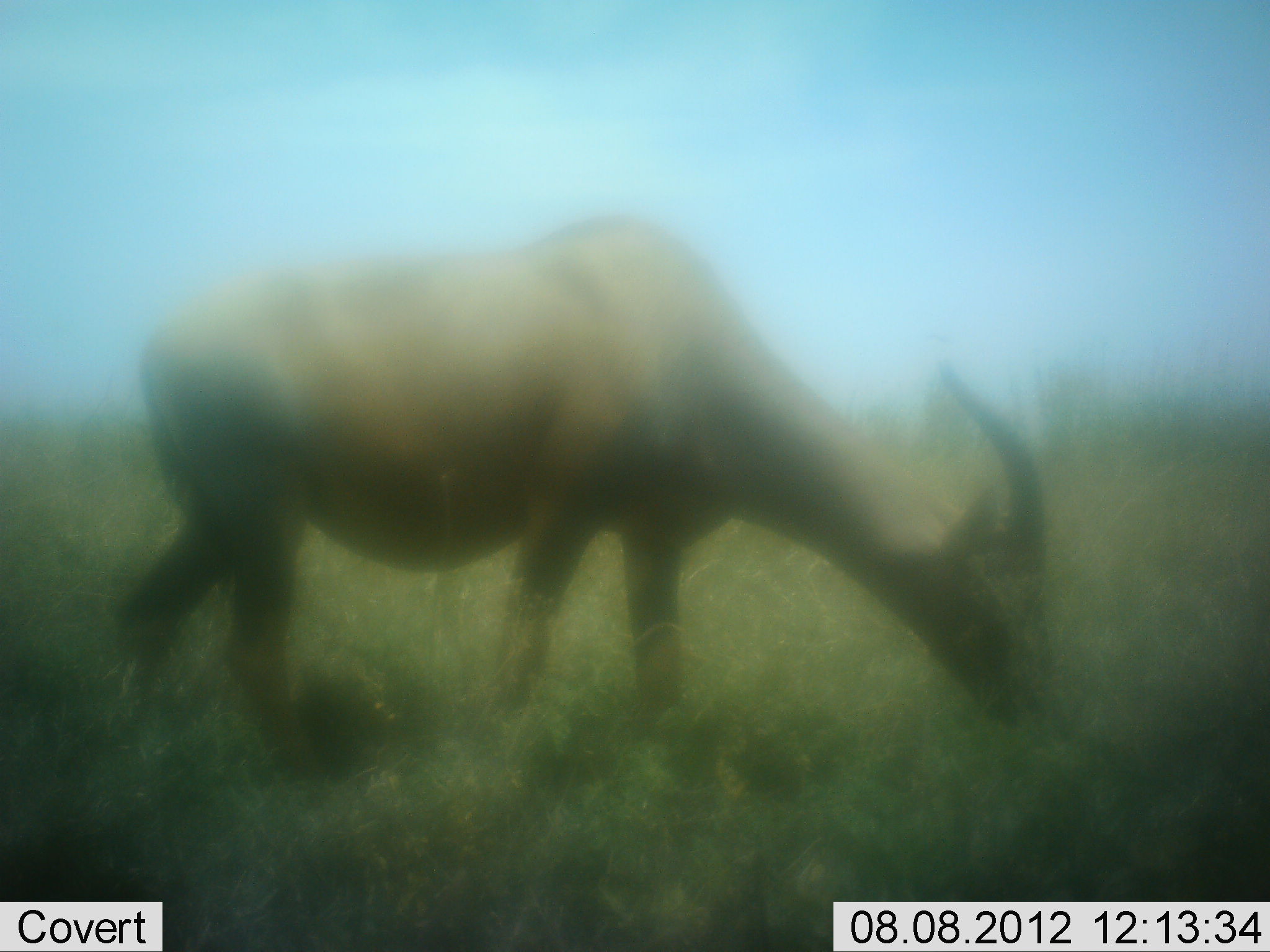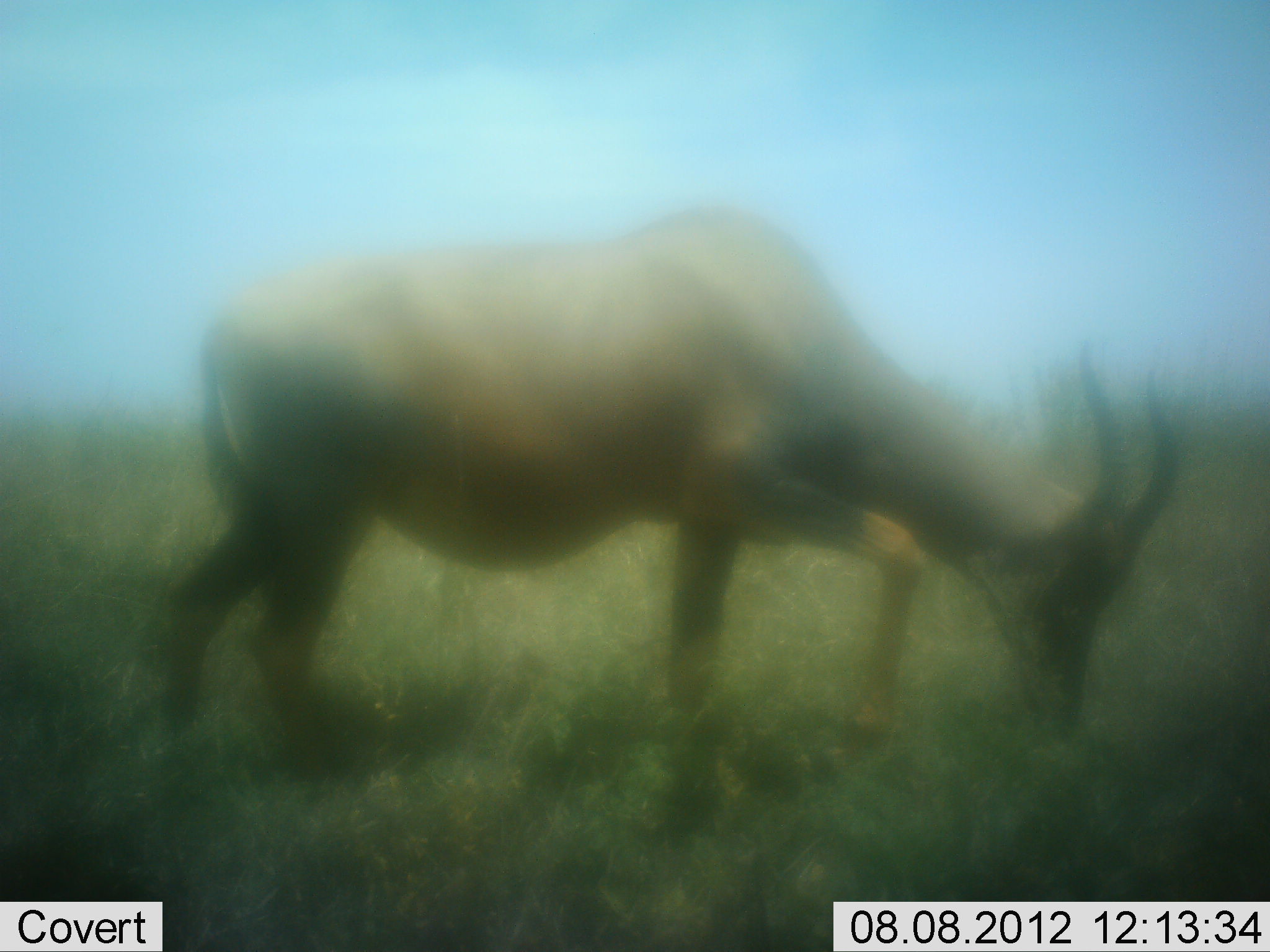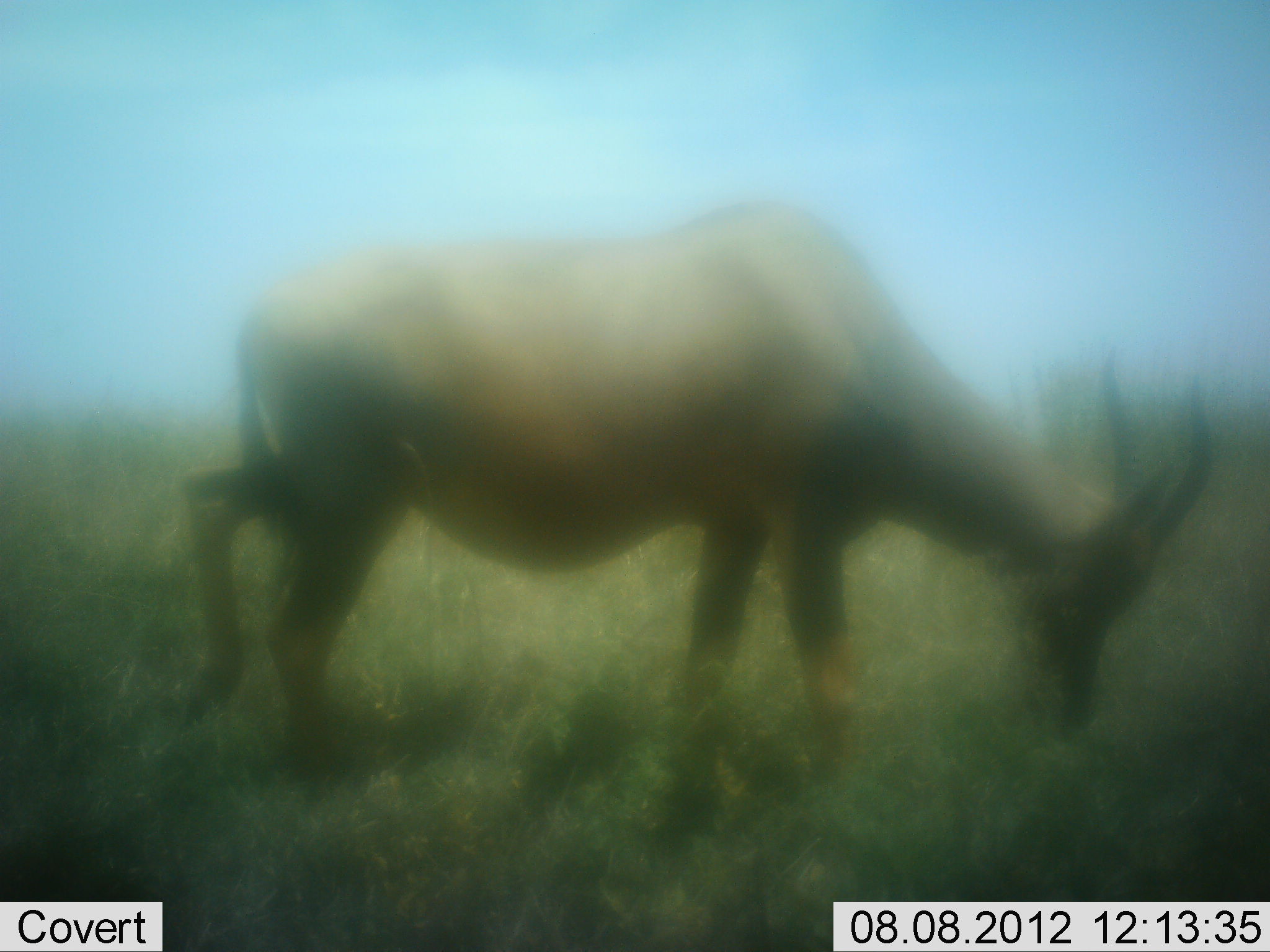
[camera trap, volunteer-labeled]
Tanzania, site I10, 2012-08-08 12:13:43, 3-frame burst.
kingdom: Animalia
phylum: Chordata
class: Mammalia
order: Artiodactyla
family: Bovidae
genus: Damaliscus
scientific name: Damaliscus lunatus jimela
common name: topi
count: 1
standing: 10%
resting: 0%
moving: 0%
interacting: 0%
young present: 0%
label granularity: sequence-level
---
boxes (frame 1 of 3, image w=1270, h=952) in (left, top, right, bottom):
animal: (103, 220, 1047, 804)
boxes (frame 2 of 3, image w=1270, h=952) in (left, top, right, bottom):
animal: (153, 205, 1186, 788)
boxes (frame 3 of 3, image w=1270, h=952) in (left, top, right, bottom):
animal: (169, 201, 1217, 826)